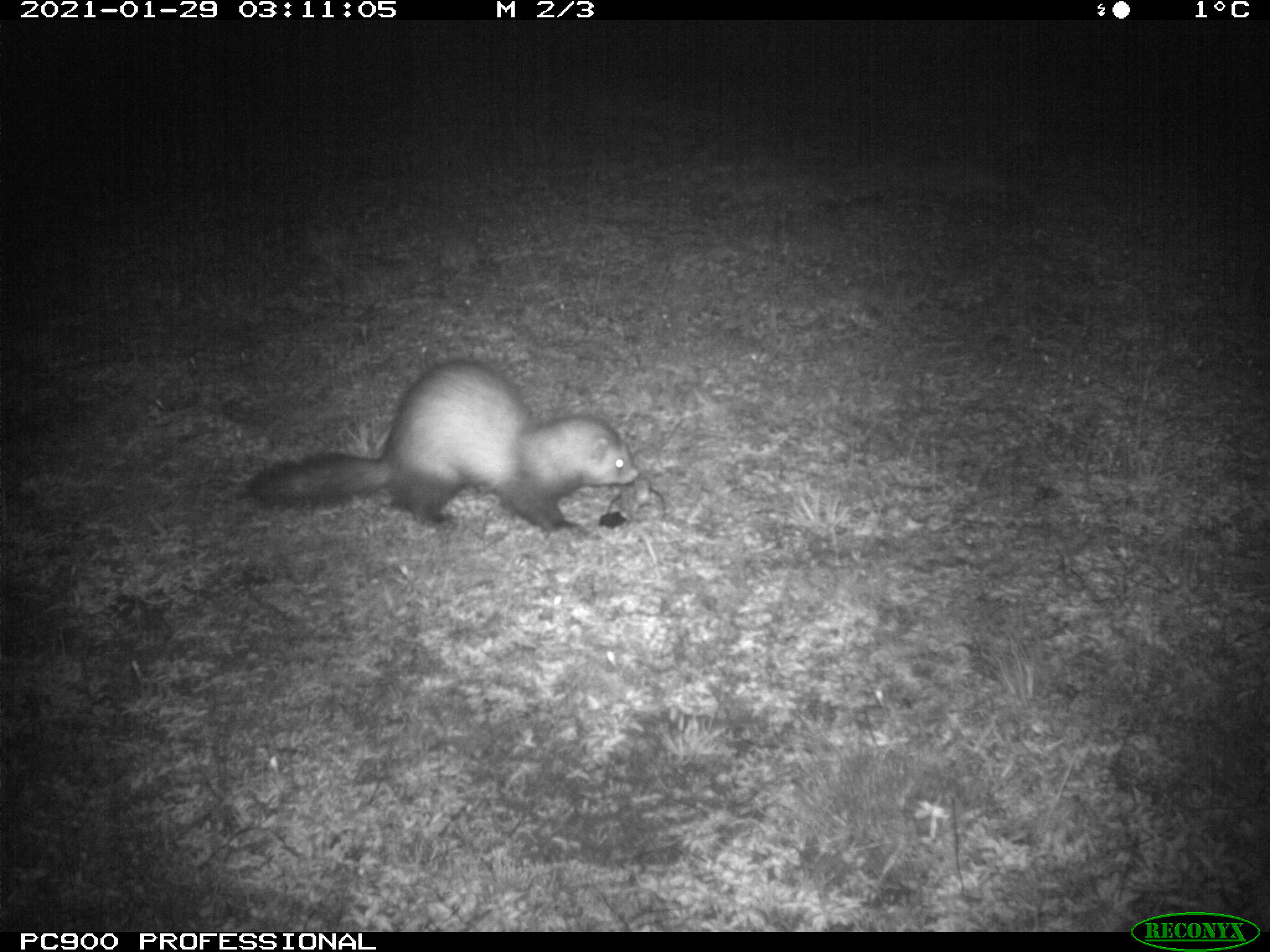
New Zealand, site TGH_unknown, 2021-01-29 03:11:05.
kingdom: Animalia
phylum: Chordata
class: Mammalia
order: Carnivora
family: Mustelidae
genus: Mustela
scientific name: Mustela furo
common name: ferret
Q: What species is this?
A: Ferret (Mustela furo).